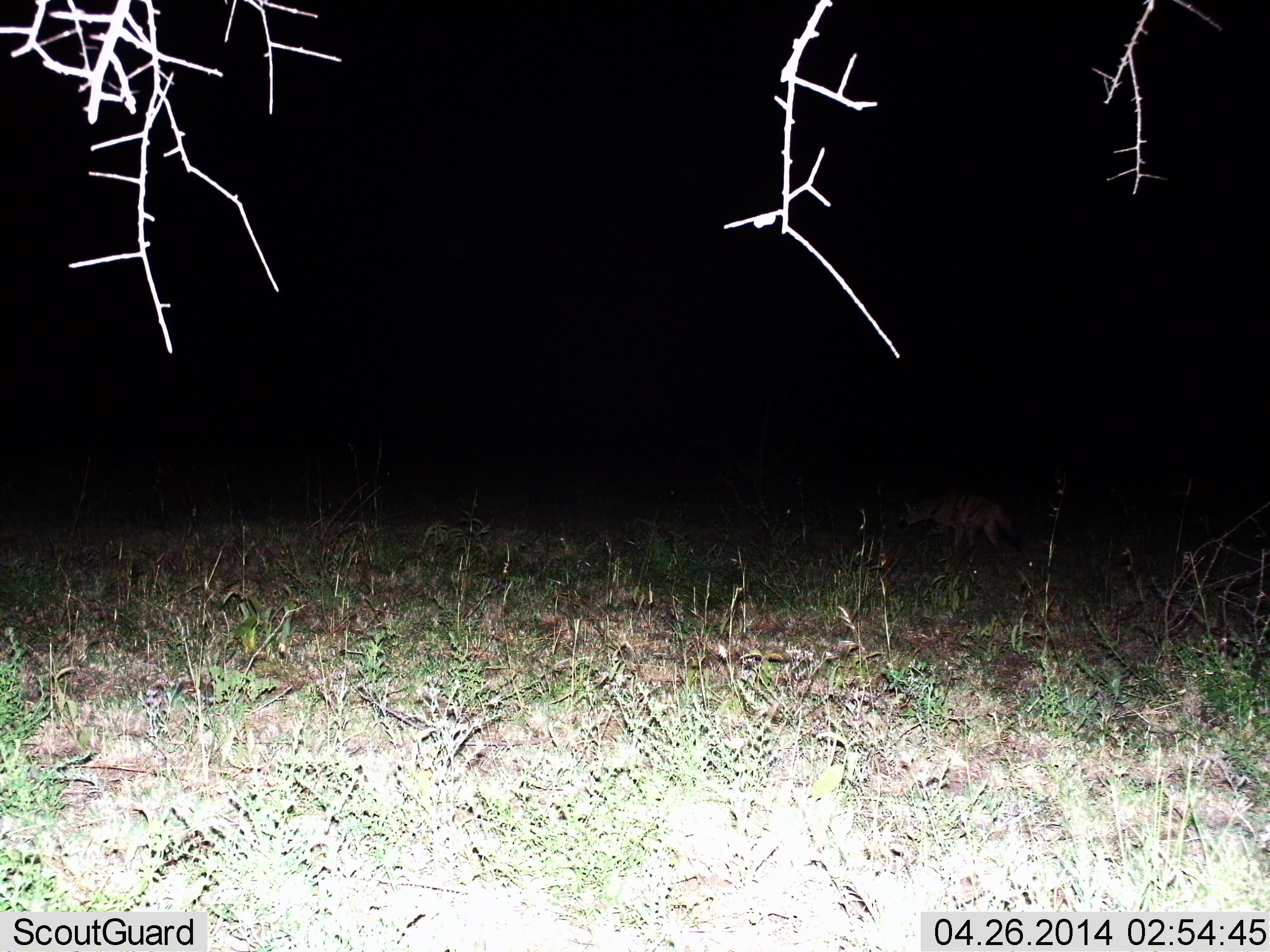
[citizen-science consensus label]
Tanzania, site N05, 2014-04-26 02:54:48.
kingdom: Animalia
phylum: Chordata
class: Mammalia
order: Carnivora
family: Hyaenidae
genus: Proteles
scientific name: Proteles cristatus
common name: aardwolf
Aardwolf (Proteles cristatus), count 1. Behavior (volunteer vote fractions): standing 38%, resting 0%, moving 75%, interacting 0%. Young present (vote fraction): 0%. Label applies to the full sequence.